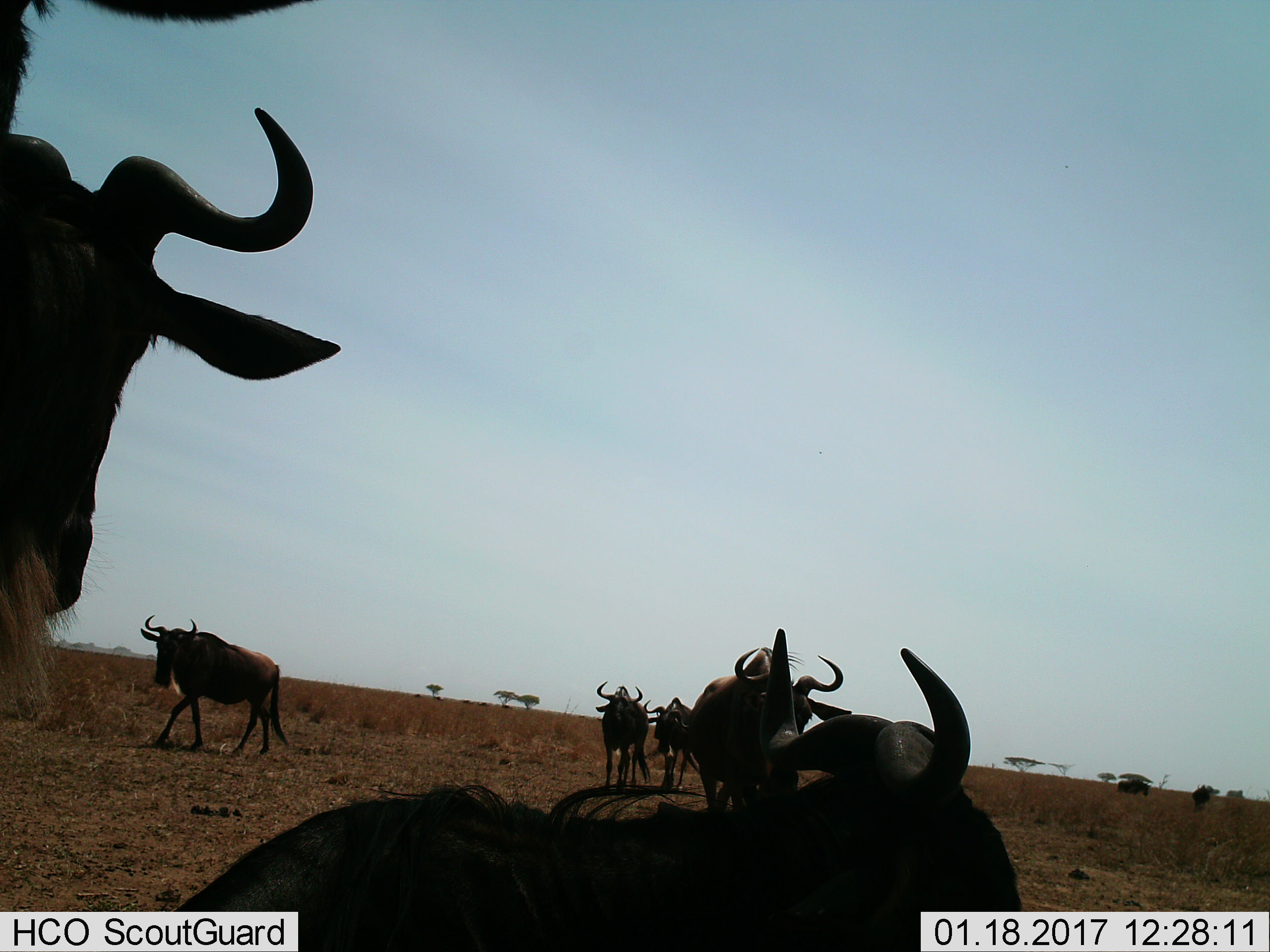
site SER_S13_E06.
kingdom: Animalia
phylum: Chordata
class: Mammalia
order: Artiodactyla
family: Bovidae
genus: Connochaetes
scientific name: Connochaetes taurinus taurinus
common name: blue wildebeest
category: wildebeestblue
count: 6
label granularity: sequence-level